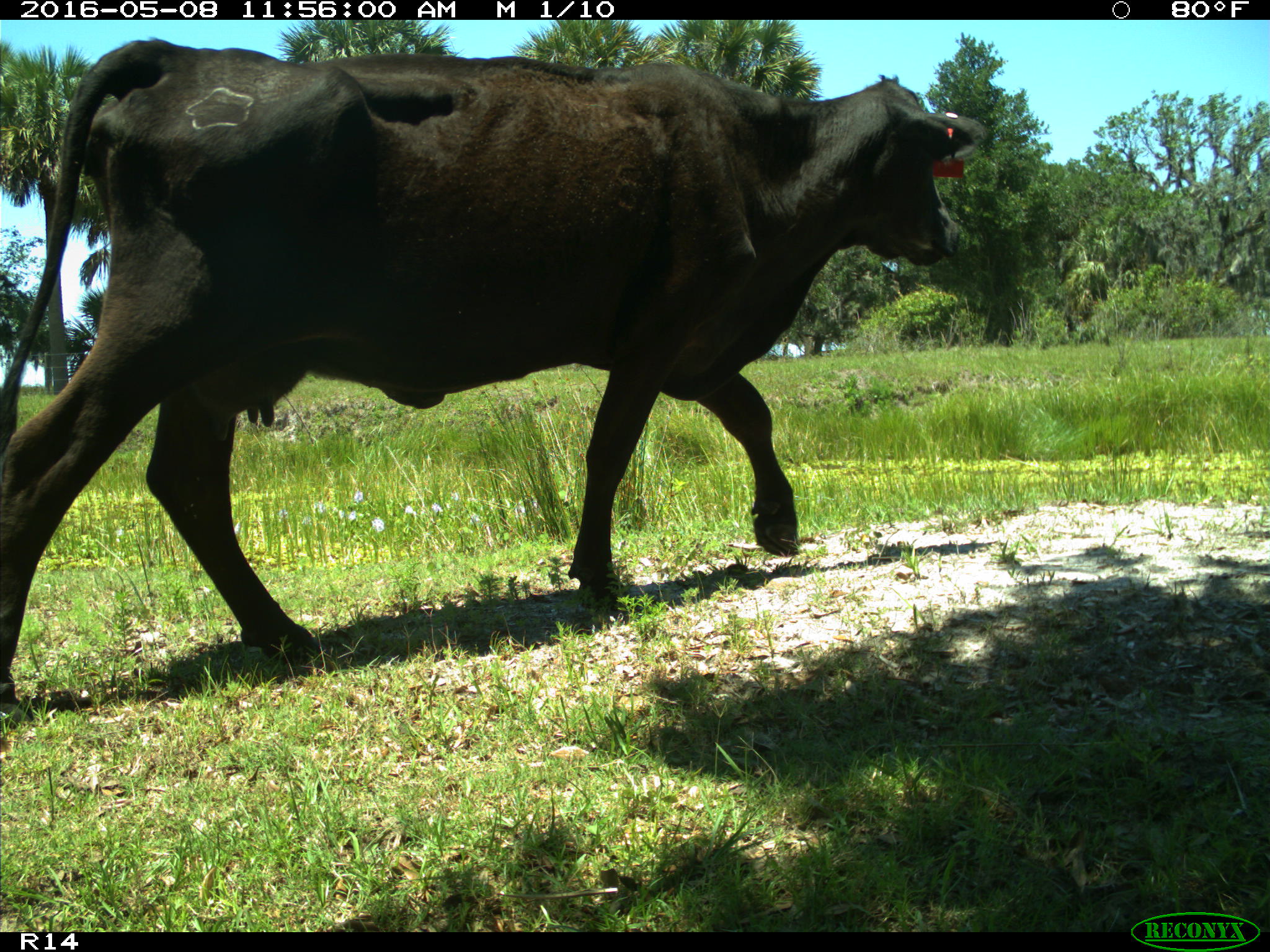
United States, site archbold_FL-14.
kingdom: Animalia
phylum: Chordata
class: Mammalia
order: Artiodactyla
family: Bovidae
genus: Bos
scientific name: Bos taurus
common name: domestic cow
Bos taurus (domestic cow).